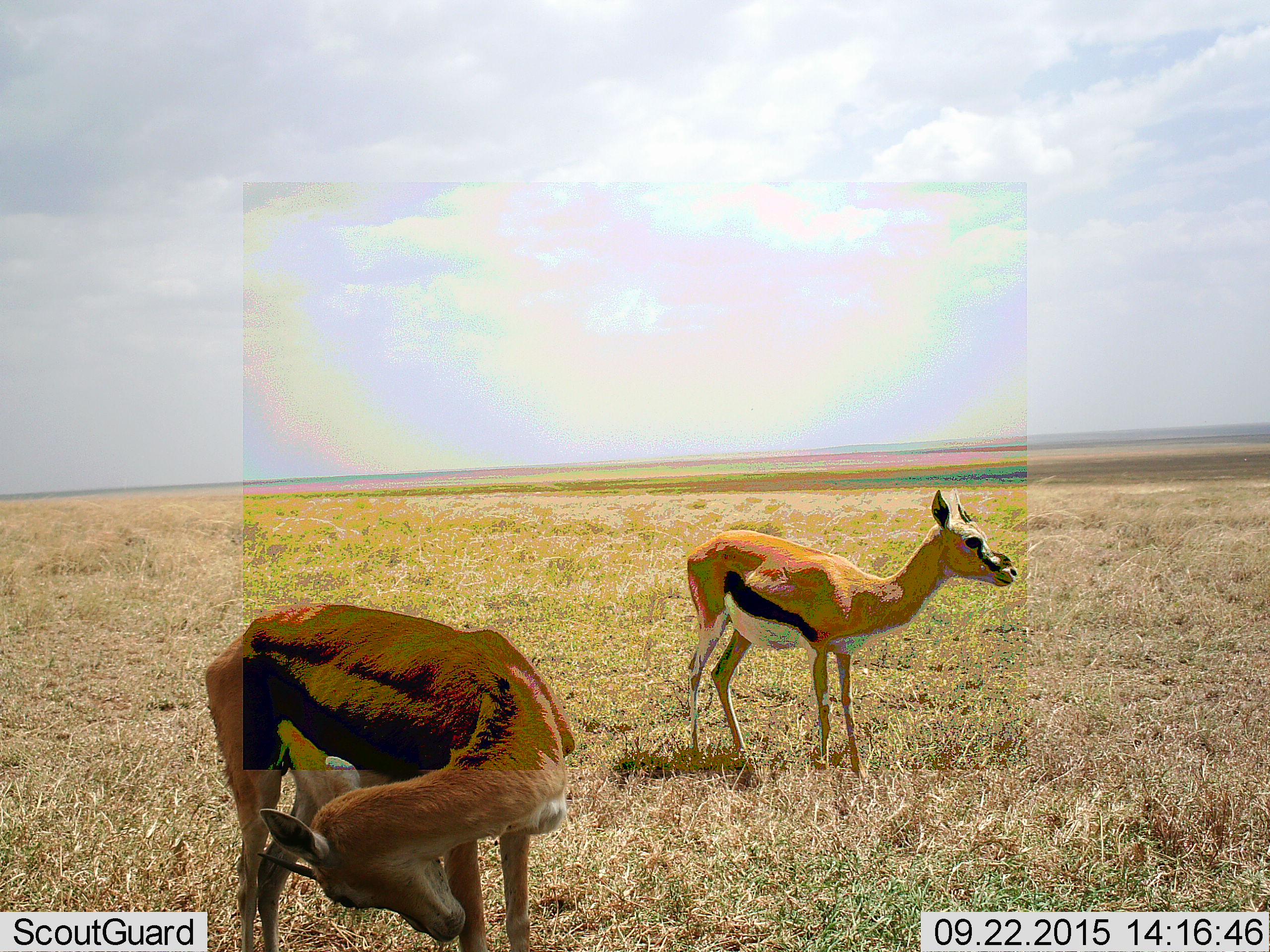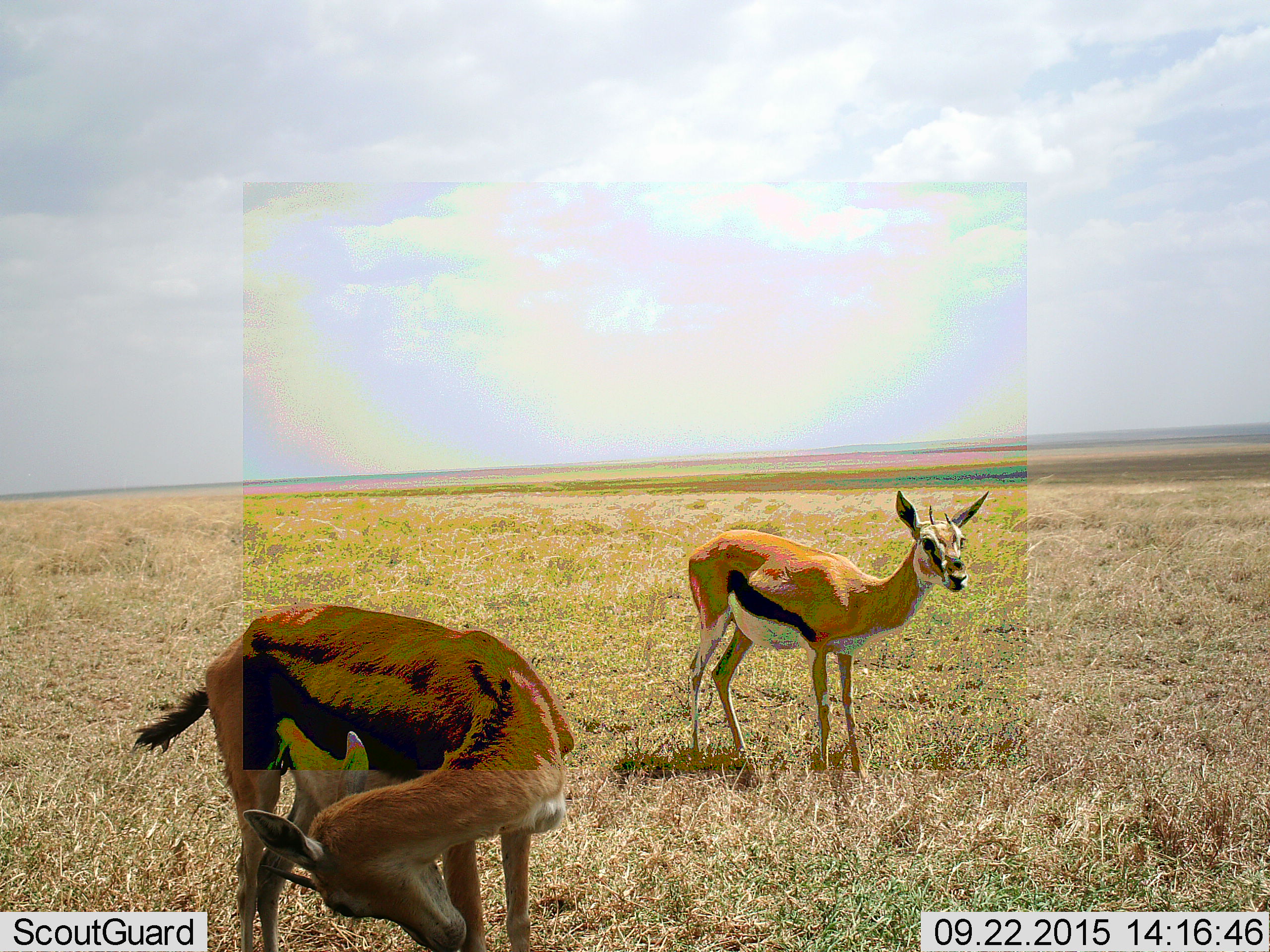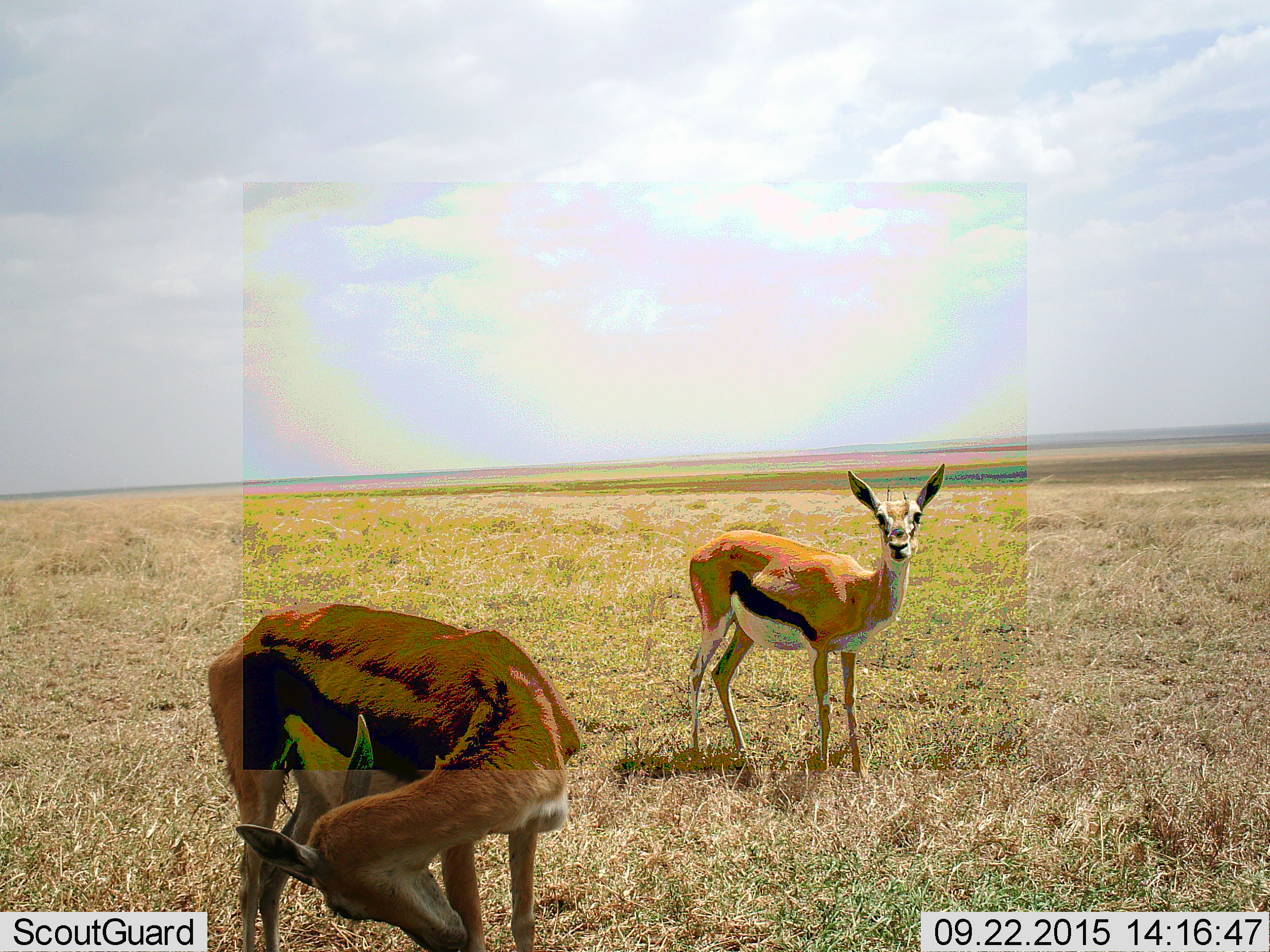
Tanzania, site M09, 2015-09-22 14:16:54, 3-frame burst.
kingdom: Animalia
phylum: Chordata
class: Mammalia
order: Artiodactyla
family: Bovidae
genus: Eudorcas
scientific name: Eudorcas thomsonii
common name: thomson's gazelle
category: gazellethomsons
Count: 2.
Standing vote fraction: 90%.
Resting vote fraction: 0%.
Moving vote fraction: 20%.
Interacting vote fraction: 0%.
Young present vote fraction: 0%.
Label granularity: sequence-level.